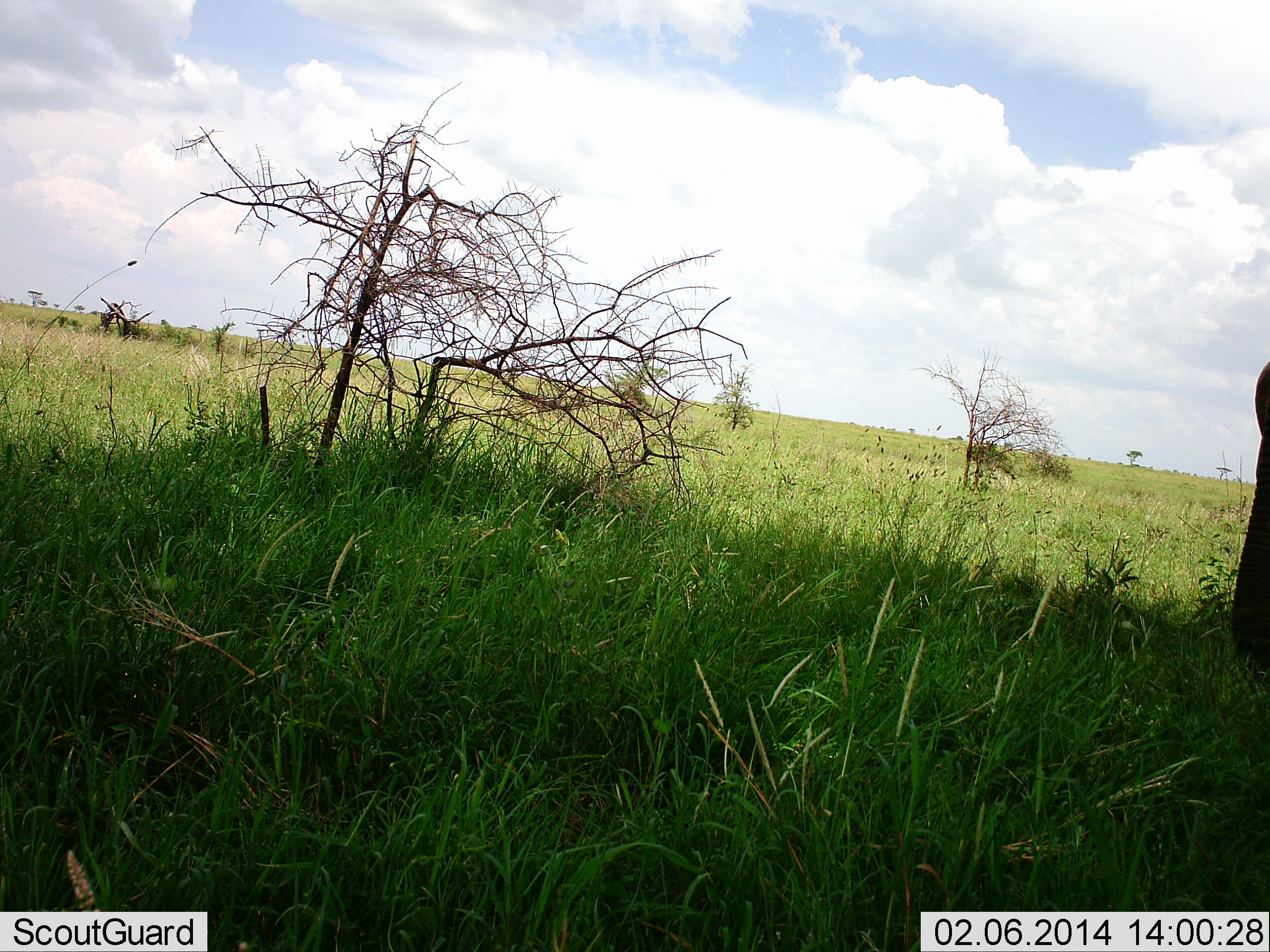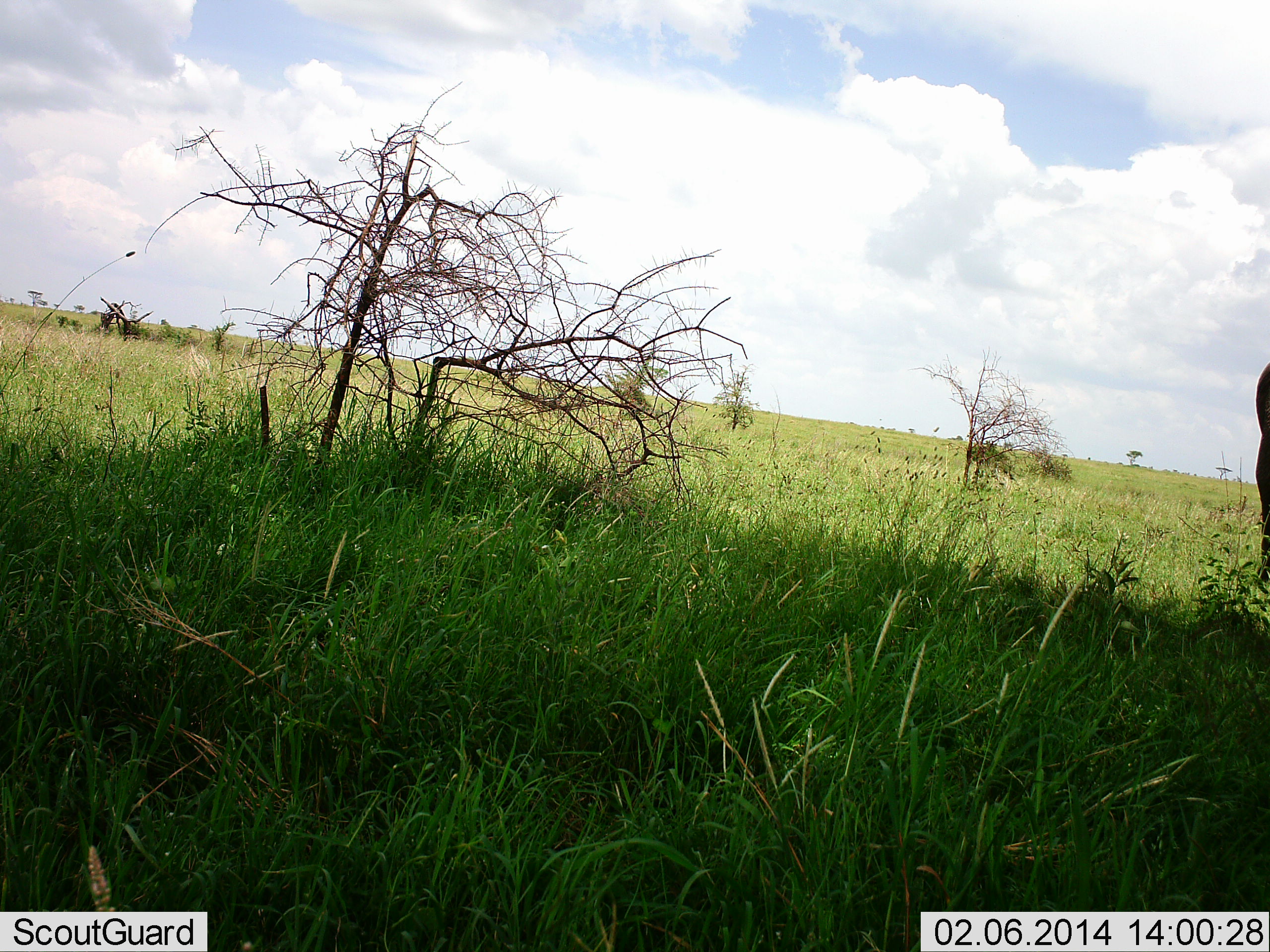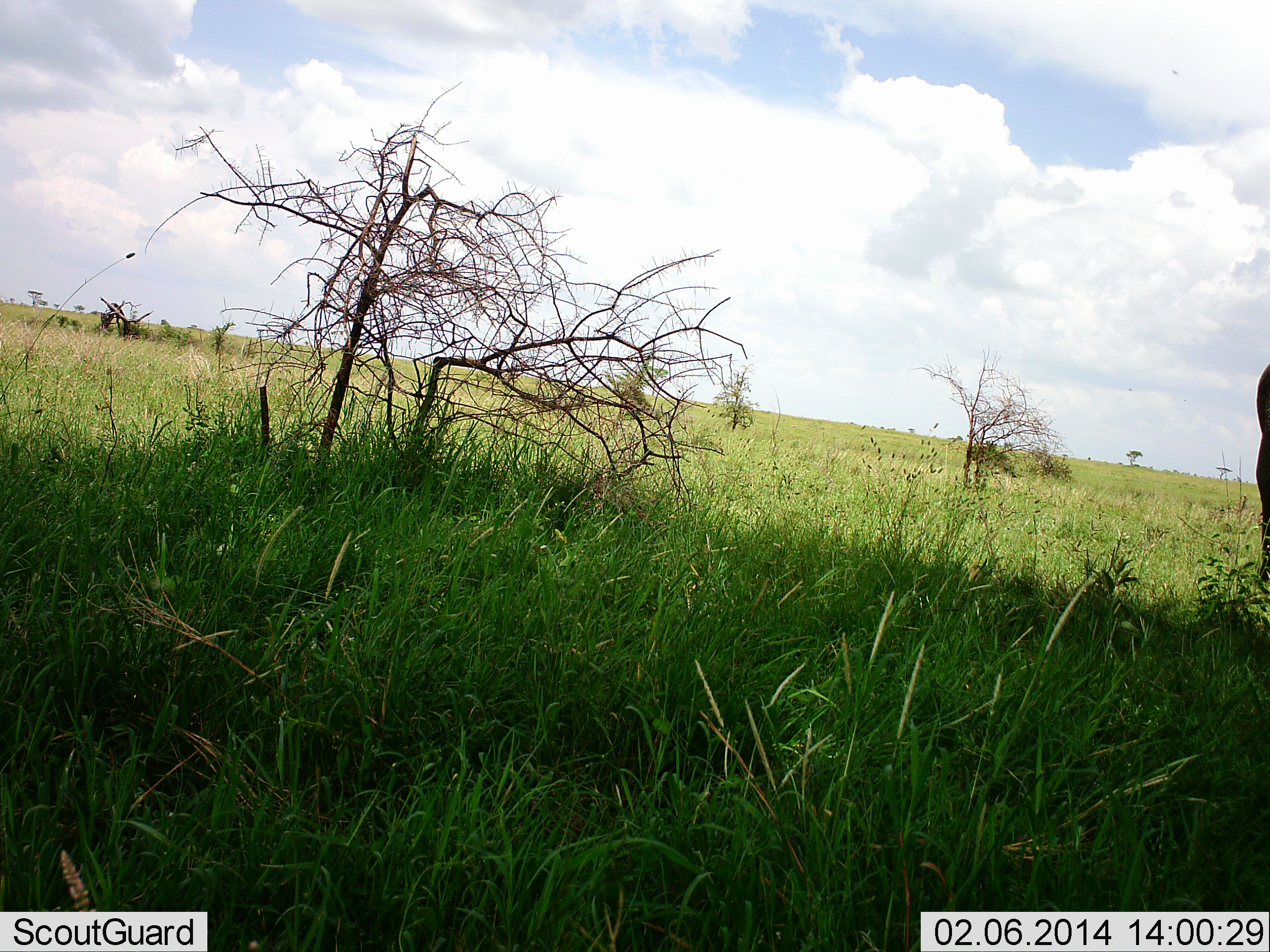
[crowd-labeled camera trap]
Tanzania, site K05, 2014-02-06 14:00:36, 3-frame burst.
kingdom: Animalia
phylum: Chordata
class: Mammalia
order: Proboscidea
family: Elephantidae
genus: Loxodonta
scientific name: Loxodonta africana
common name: african bush elephant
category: elephant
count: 1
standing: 70%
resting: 0%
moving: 10%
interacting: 0%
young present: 10%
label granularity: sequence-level